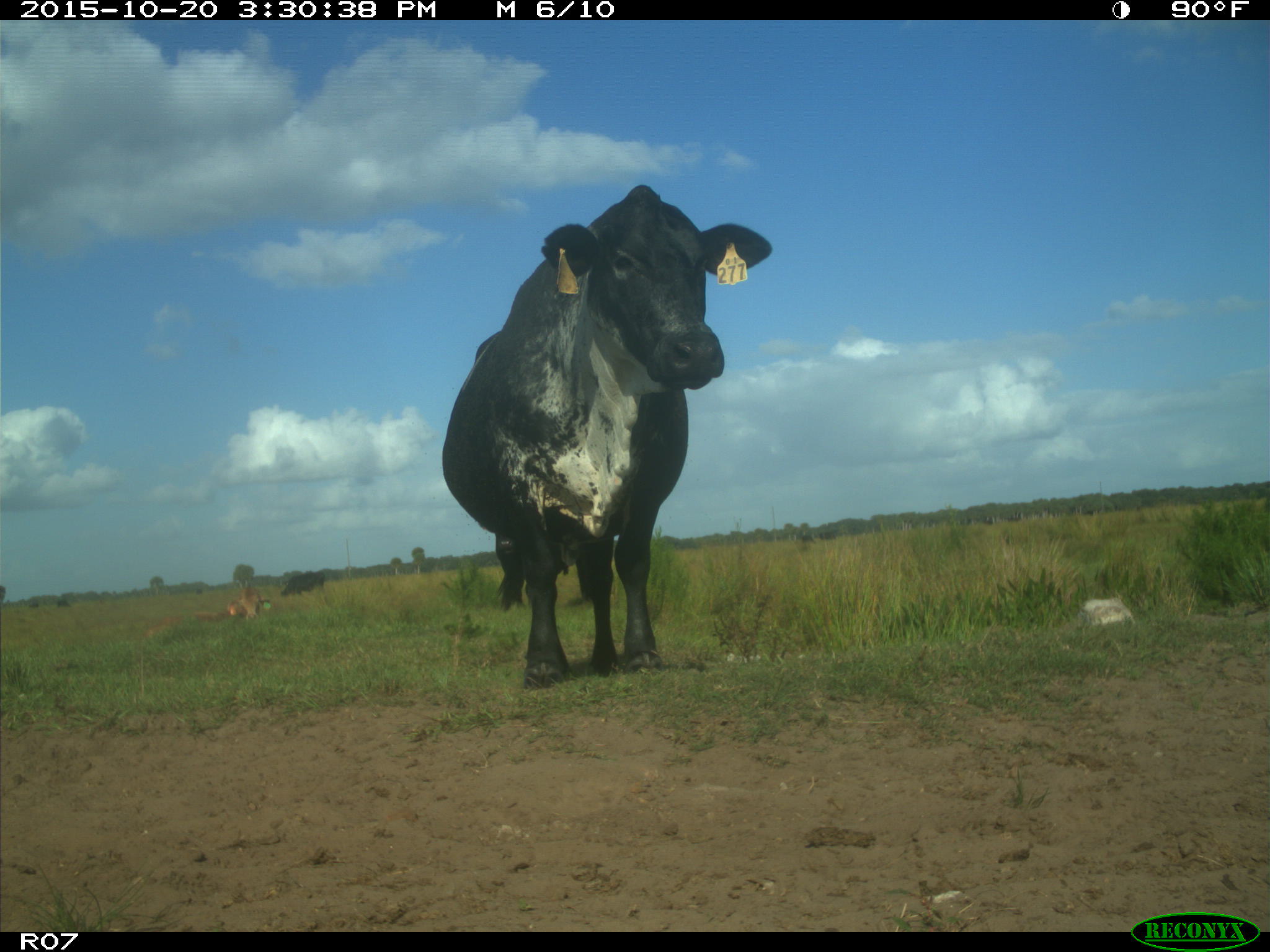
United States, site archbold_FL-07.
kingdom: Animalia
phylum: Chordata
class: Mammalia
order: Artiodactyla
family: Bovidae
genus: Bos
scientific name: Bos taurus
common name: domestic cow